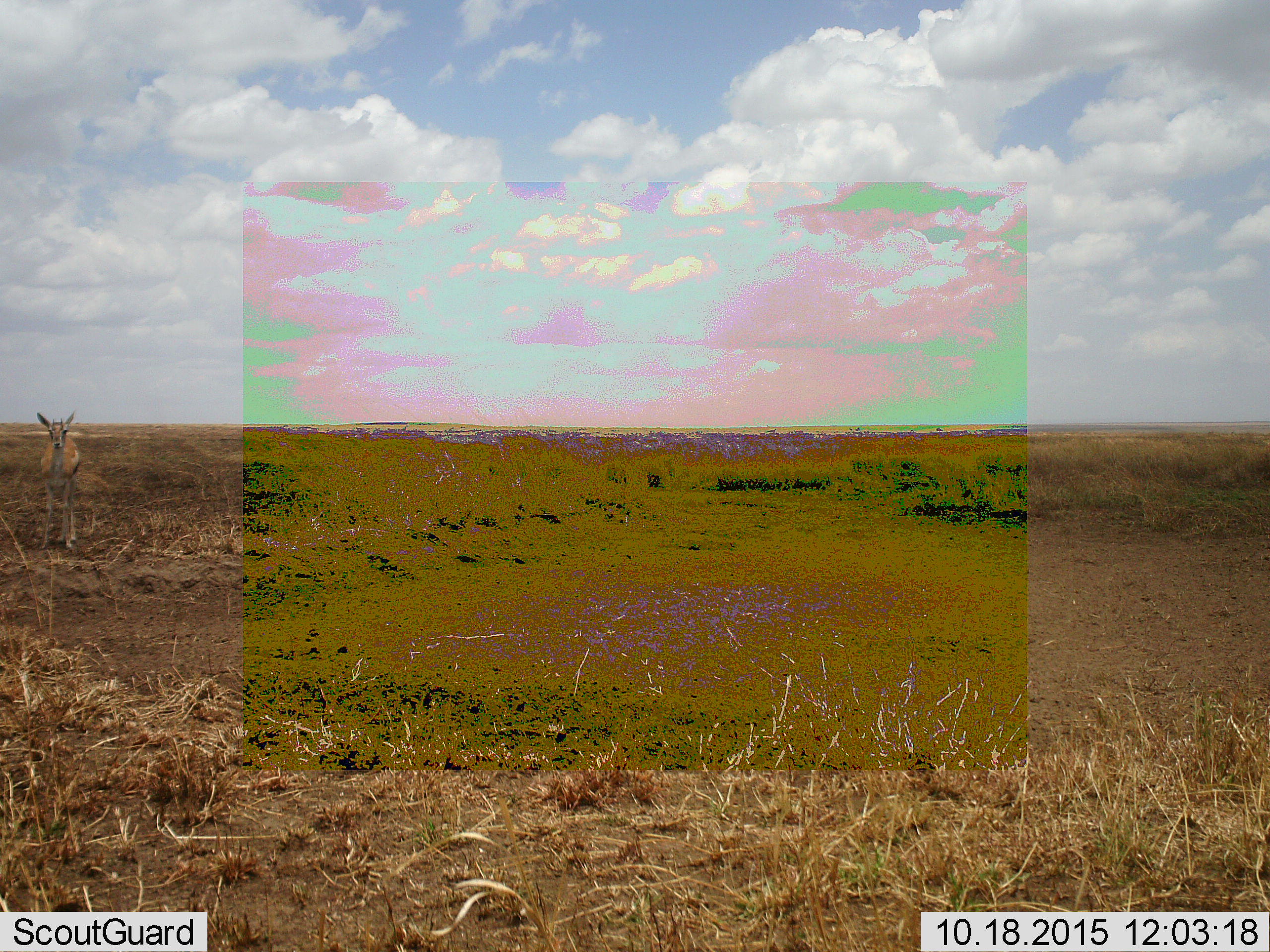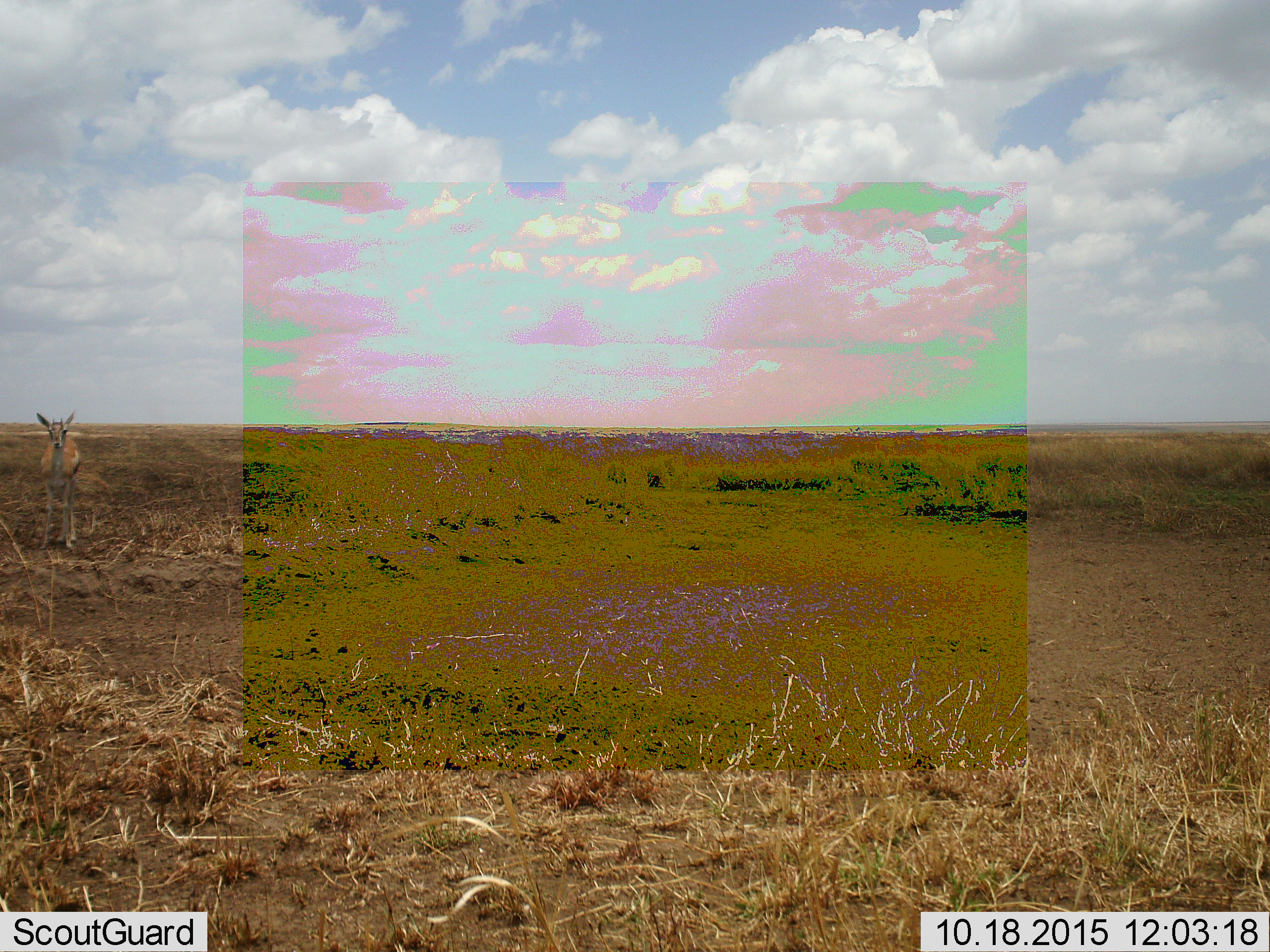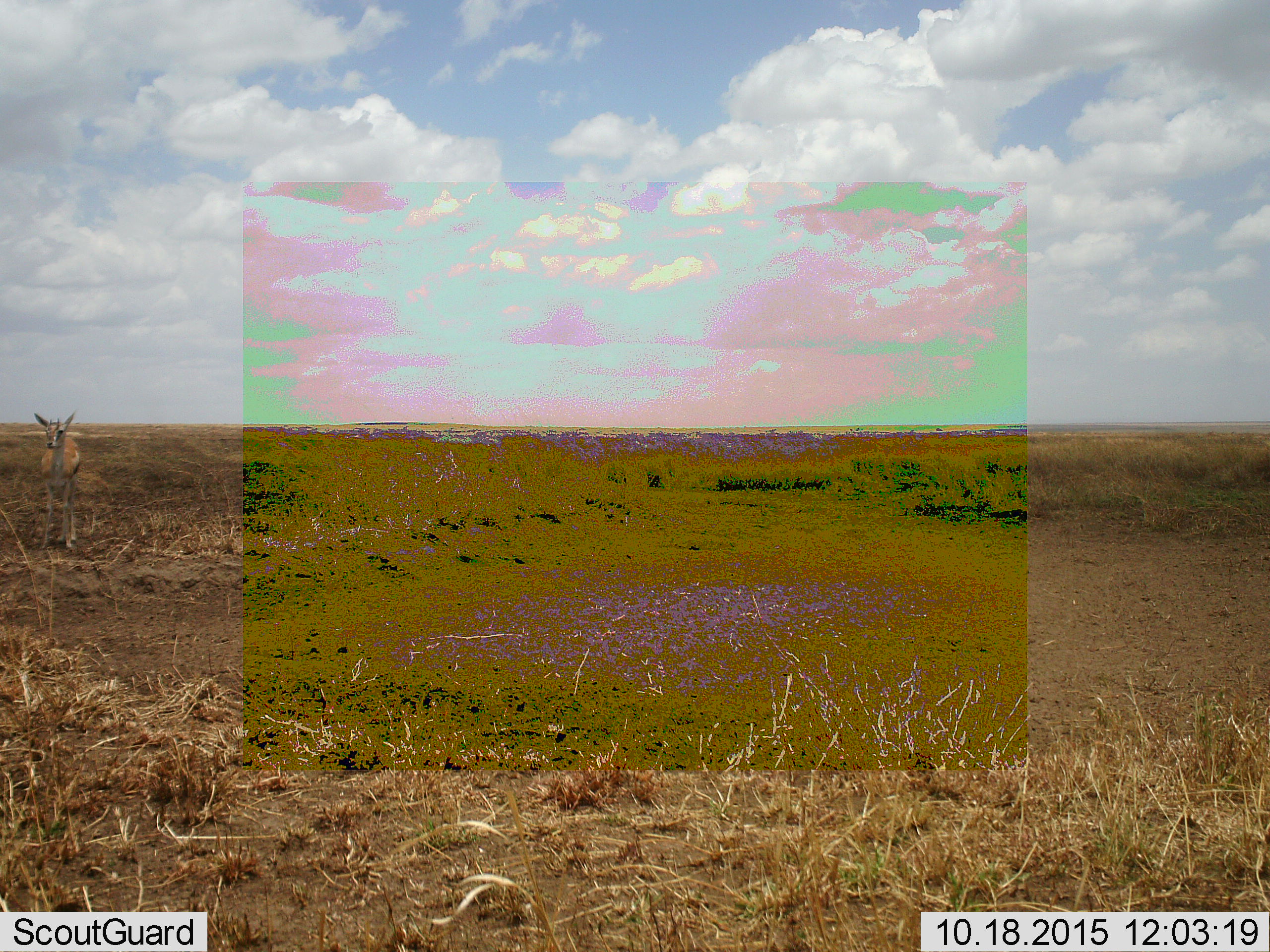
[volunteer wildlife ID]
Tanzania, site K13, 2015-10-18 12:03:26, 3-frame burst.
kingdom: Animalia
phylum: Chordata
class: Mammalia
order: Artiodactyla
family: Bovidae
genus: Eudorcas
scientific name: Eudorcas thomsonii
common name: thomson's gazelle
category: gazellethomsons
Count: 1.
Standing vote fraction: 100%.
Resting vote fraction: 0%.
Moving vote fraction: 0%.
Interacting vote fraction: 0%.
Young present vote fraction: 0%.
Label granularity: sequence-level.